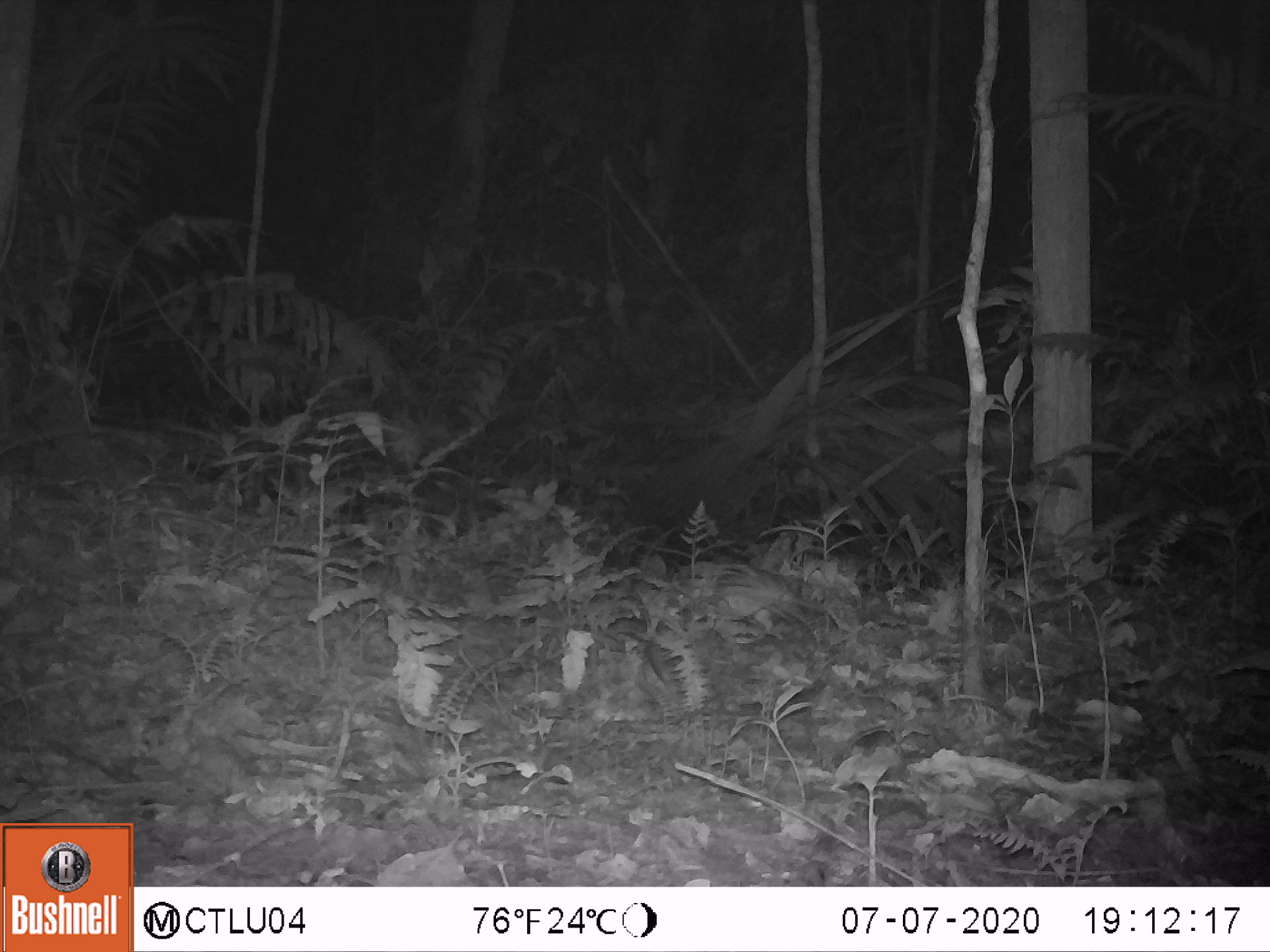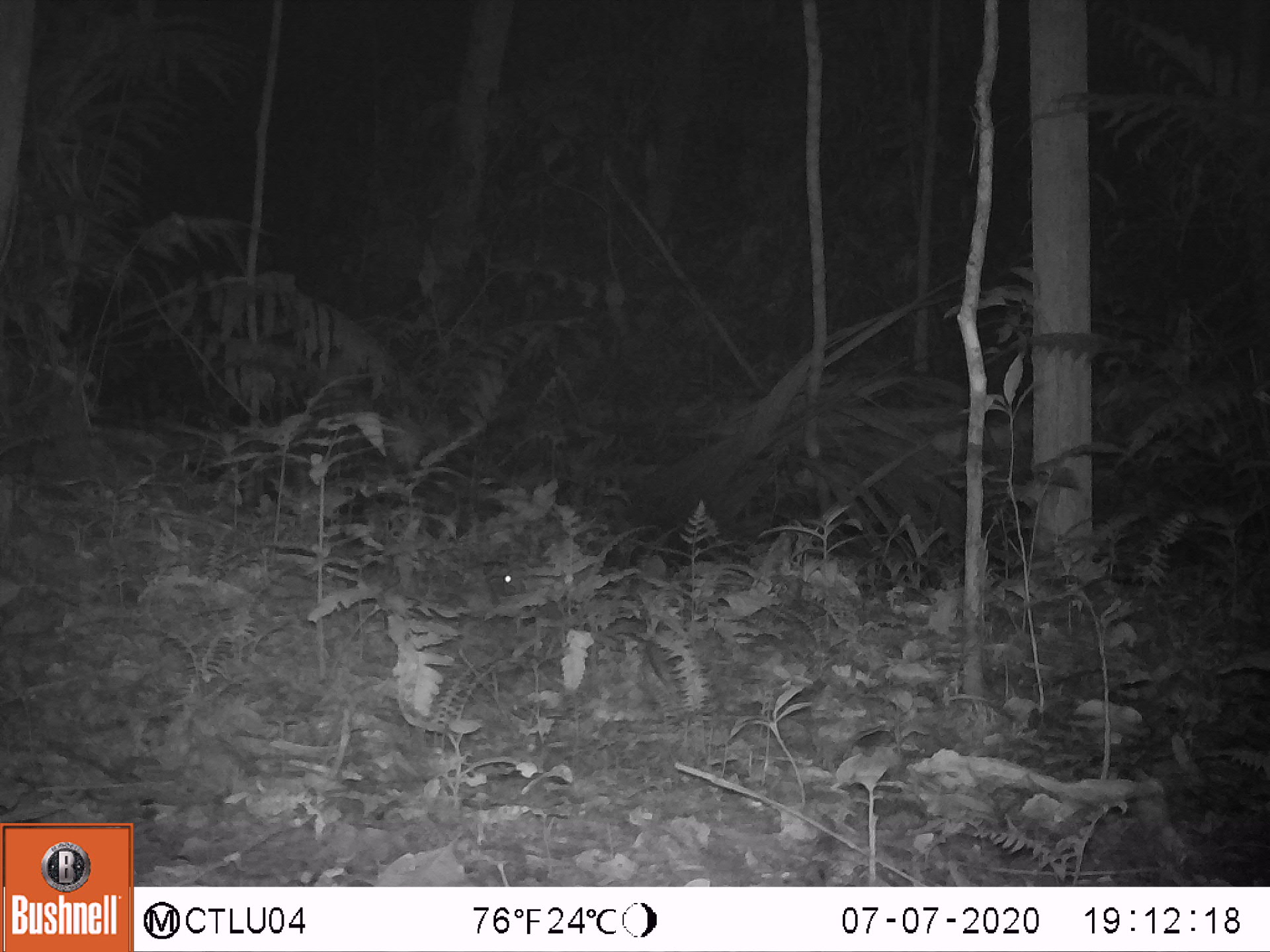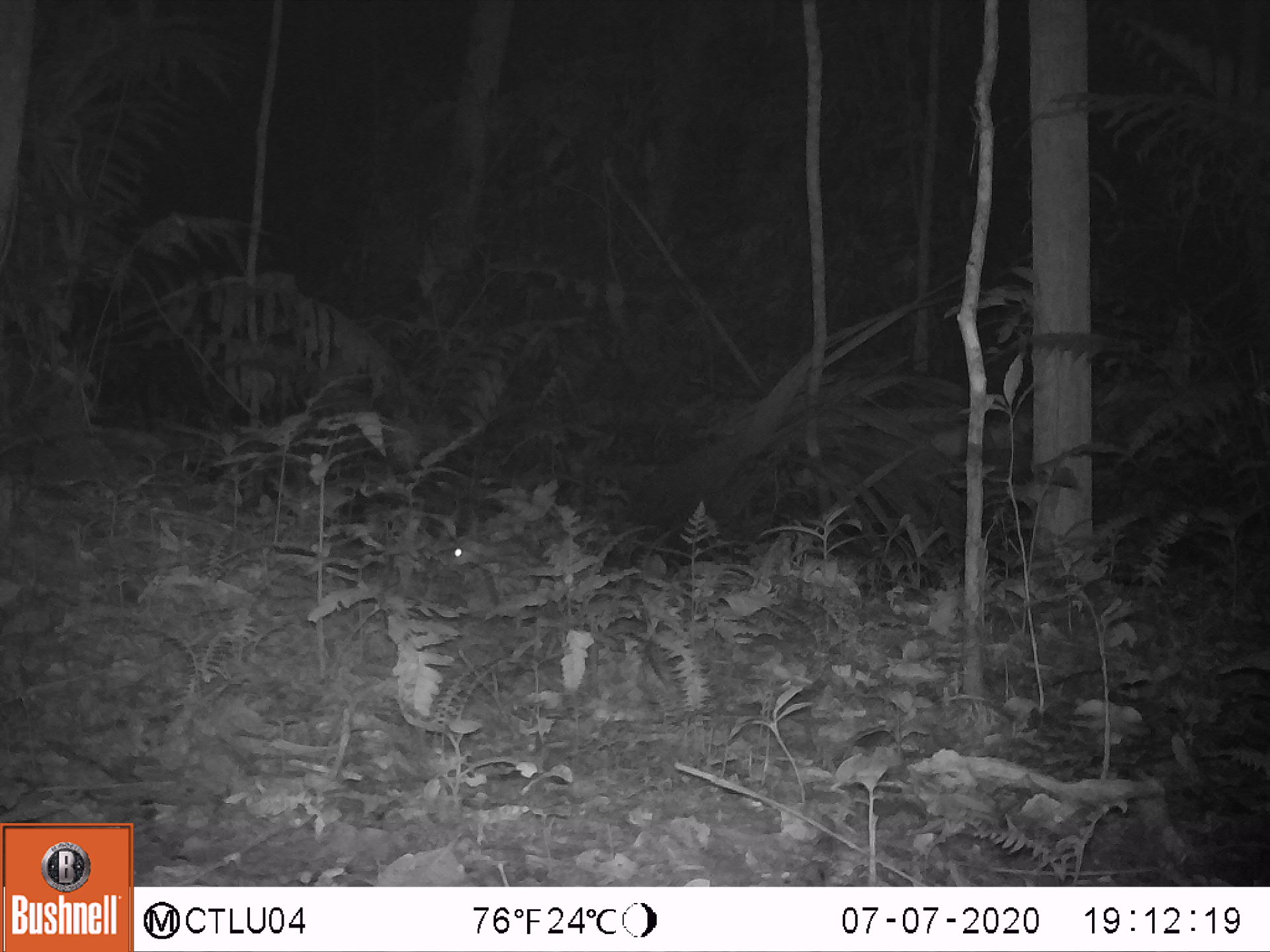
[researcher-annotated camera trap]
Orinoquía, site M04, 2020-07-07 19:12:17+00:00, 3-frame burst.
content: unidentified animal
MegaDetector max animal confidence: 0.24